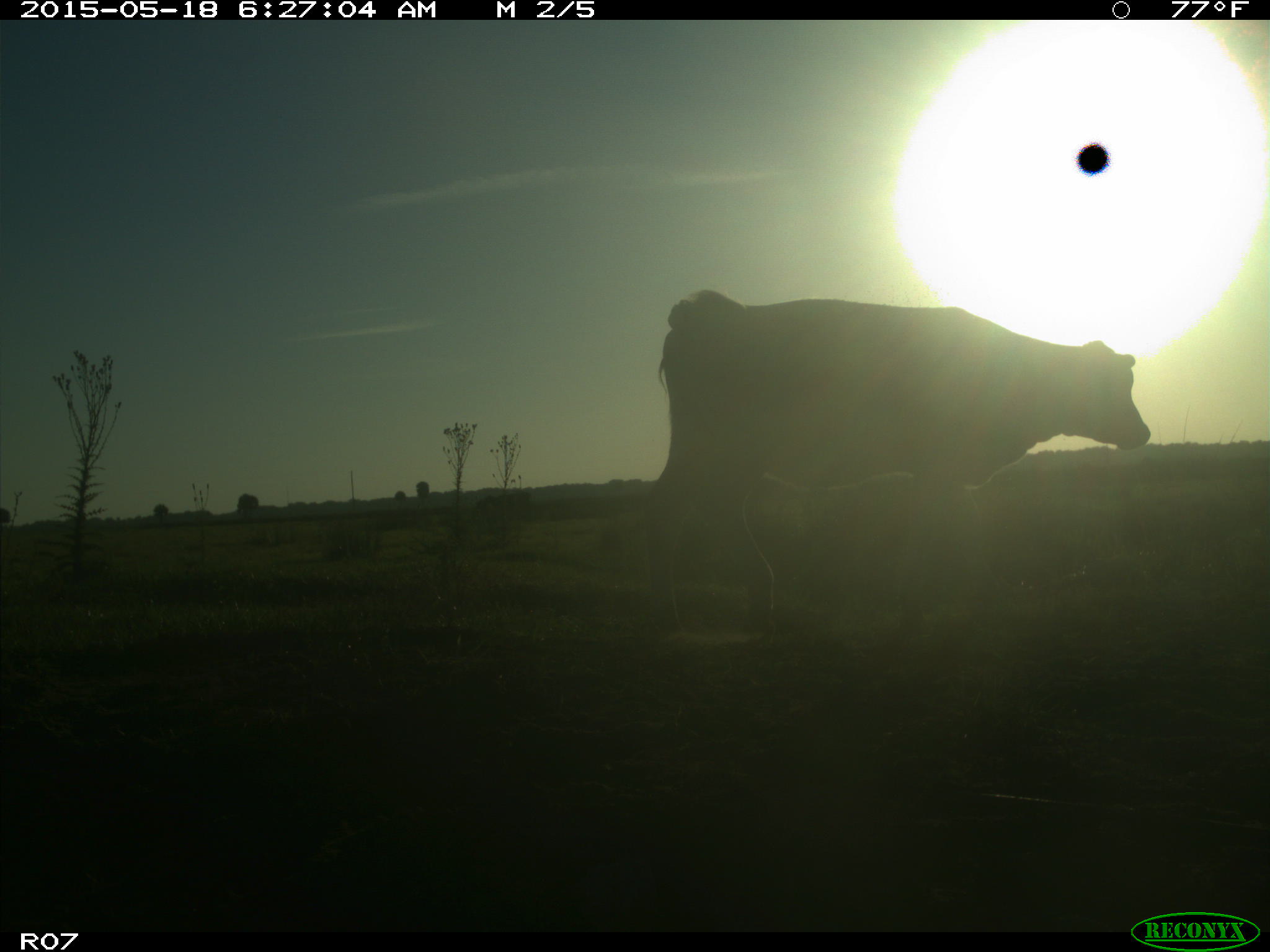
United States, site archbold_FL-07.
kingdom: Animalia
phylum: Chordata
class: Mammalia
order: Artiodactyla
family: Bovidae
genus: Bos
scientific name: Bos taurus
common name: domestic cow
Bos taurus (domestic cow).